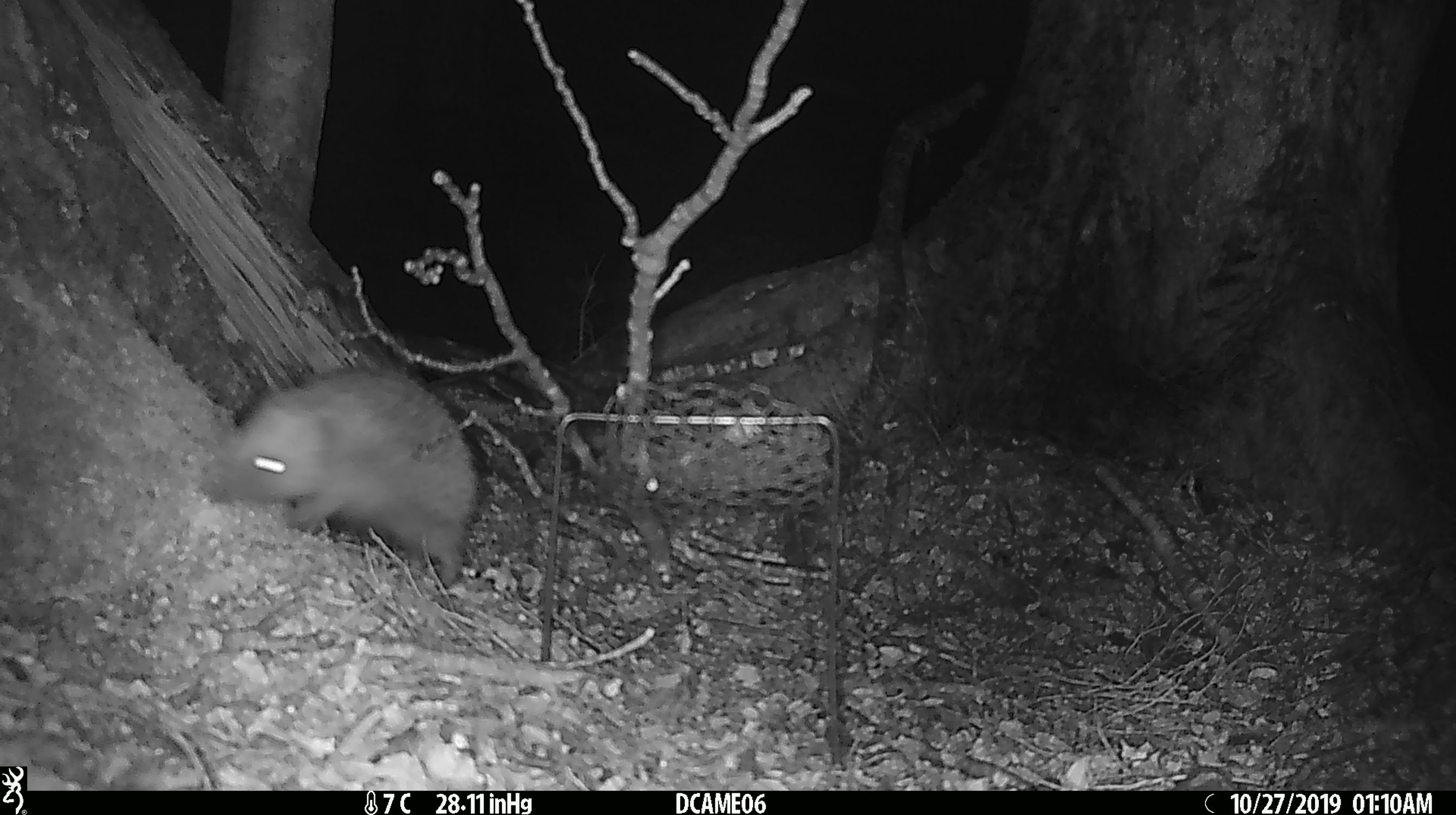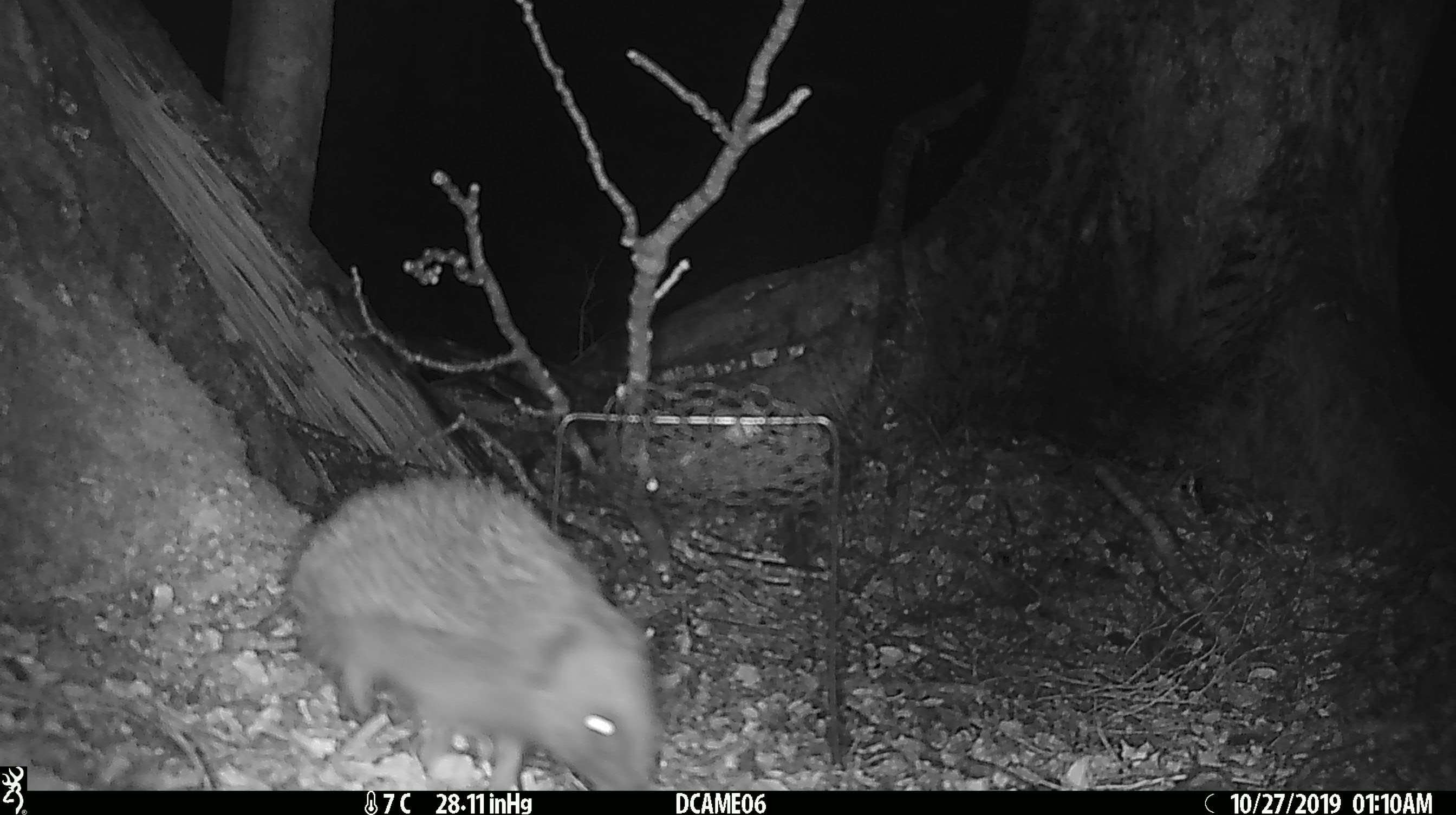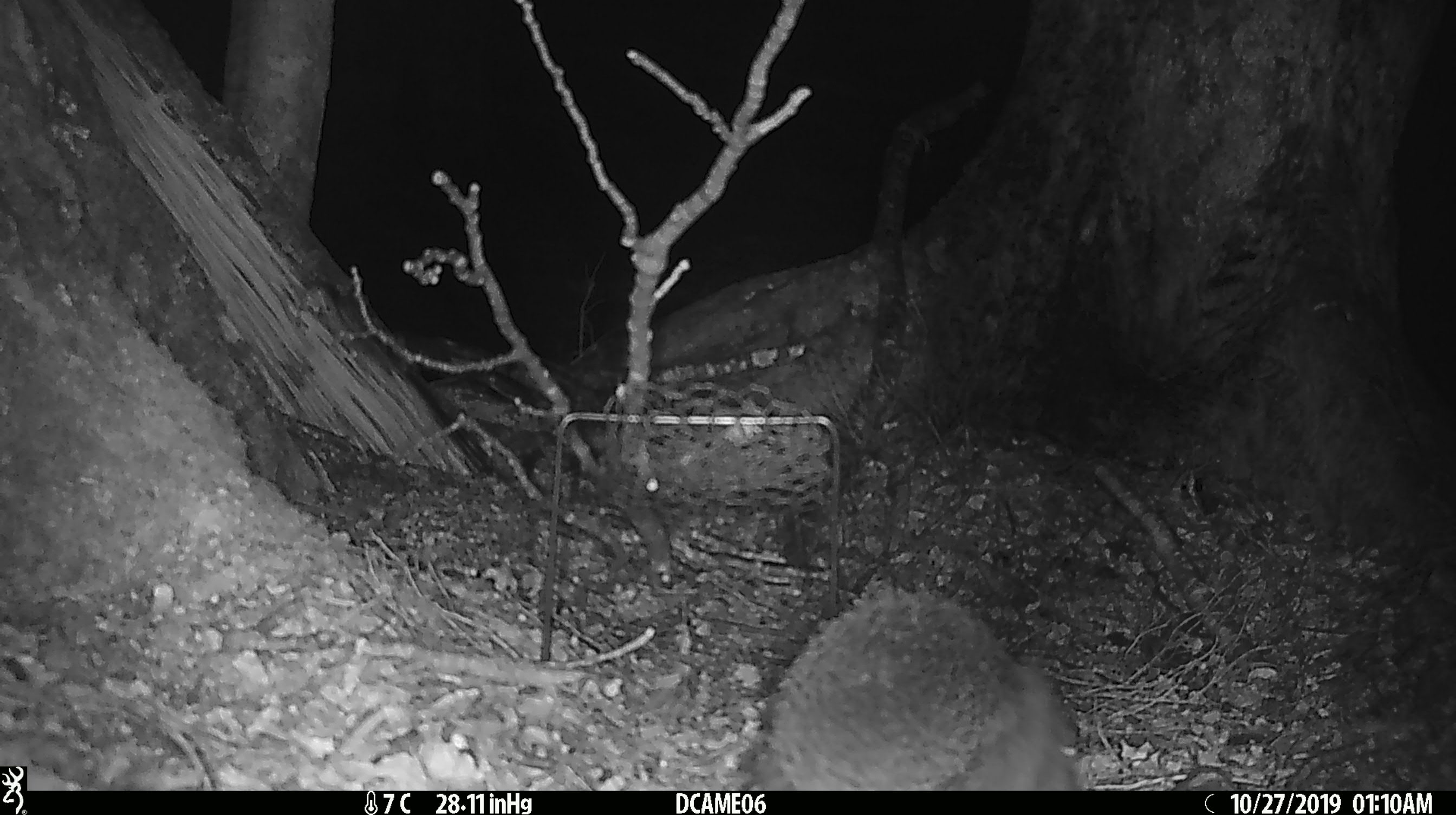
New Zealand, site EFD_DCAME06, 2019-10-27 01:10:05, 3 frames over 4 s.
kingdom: Animalia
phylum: Chordata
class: Mammalia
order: Eulipotyphla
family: Erinaceidae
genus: Erinaceus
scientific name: Erinaceus europaeus europaeus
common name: european hedgehog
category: hedgehog